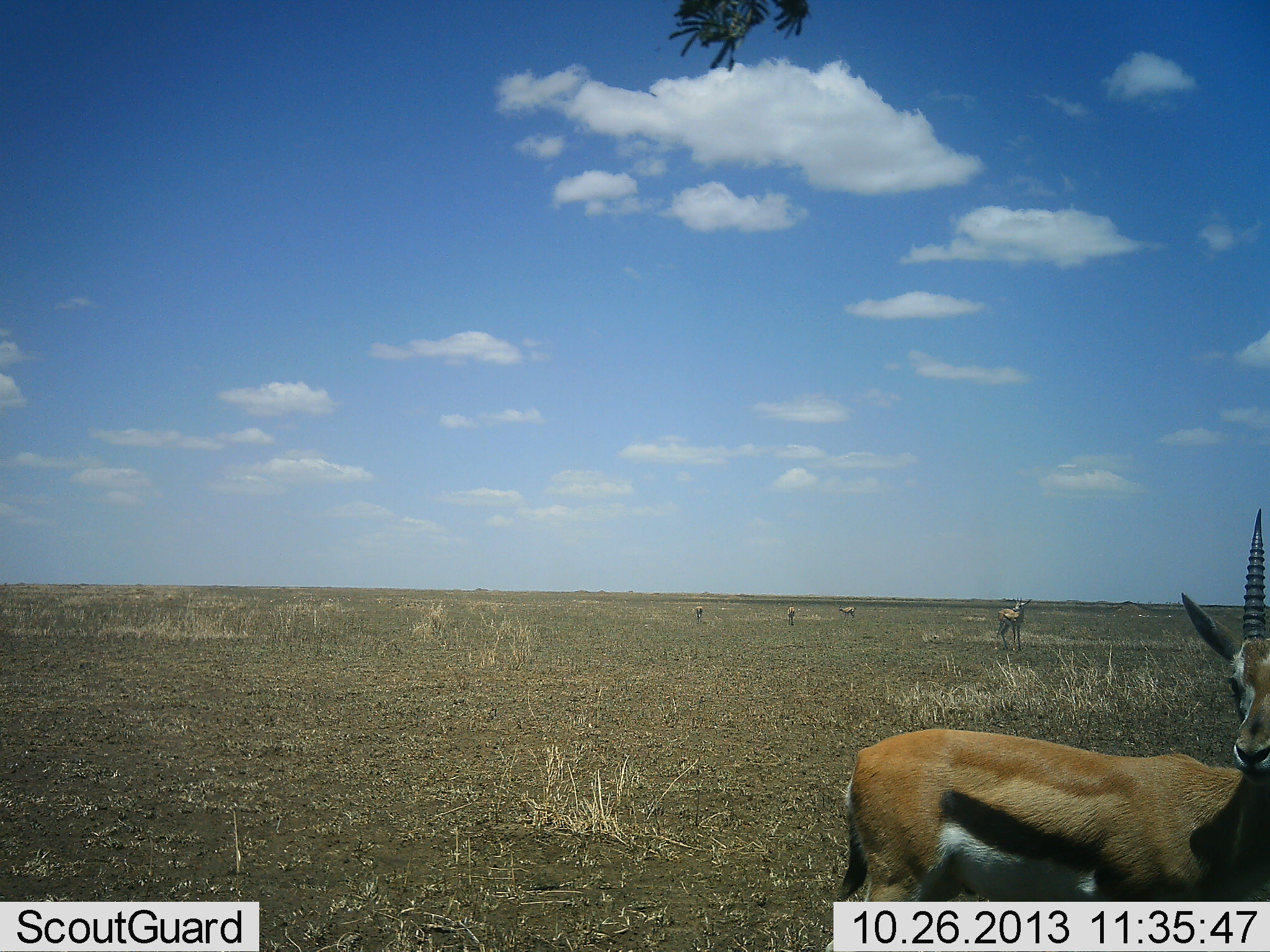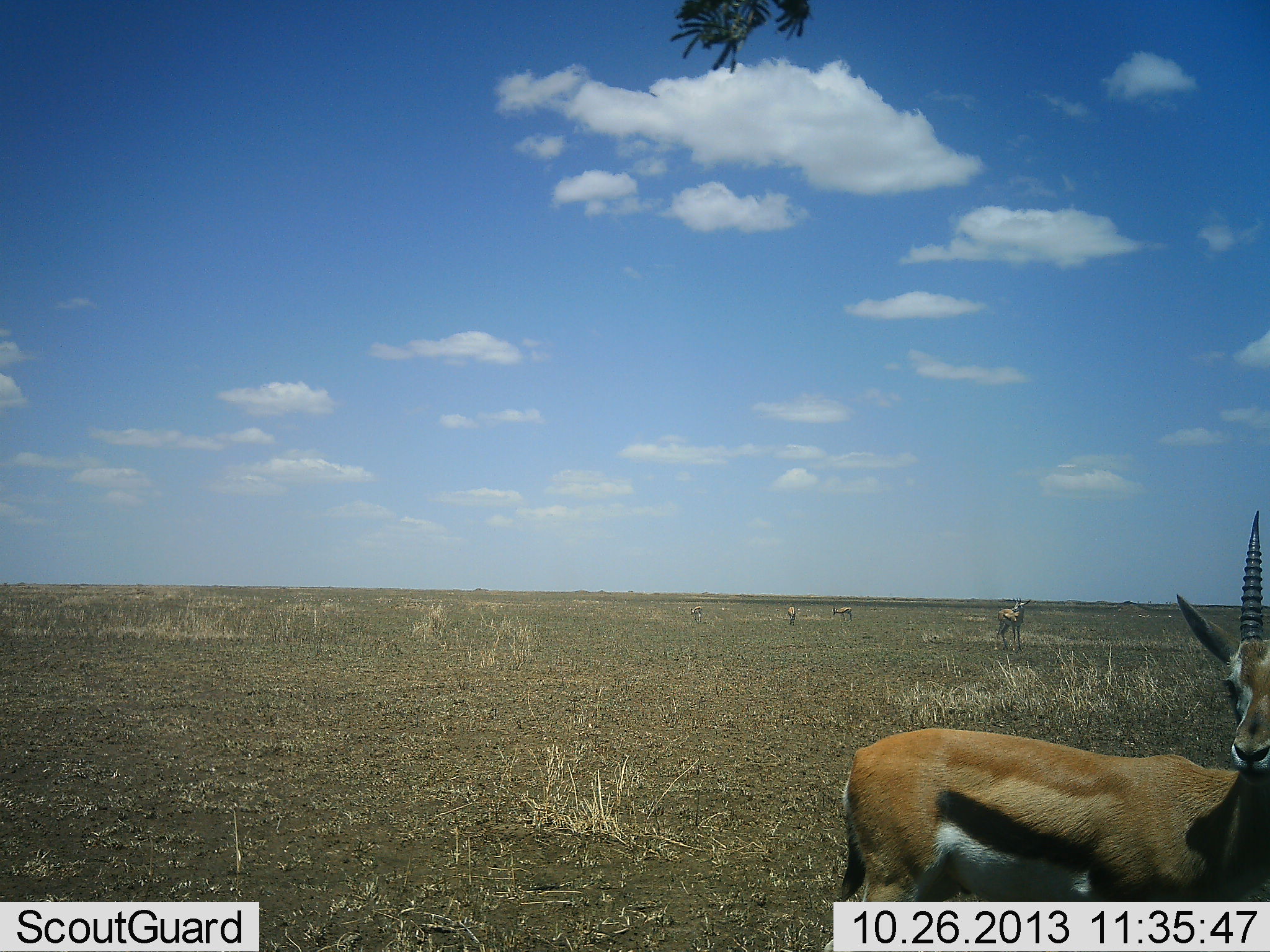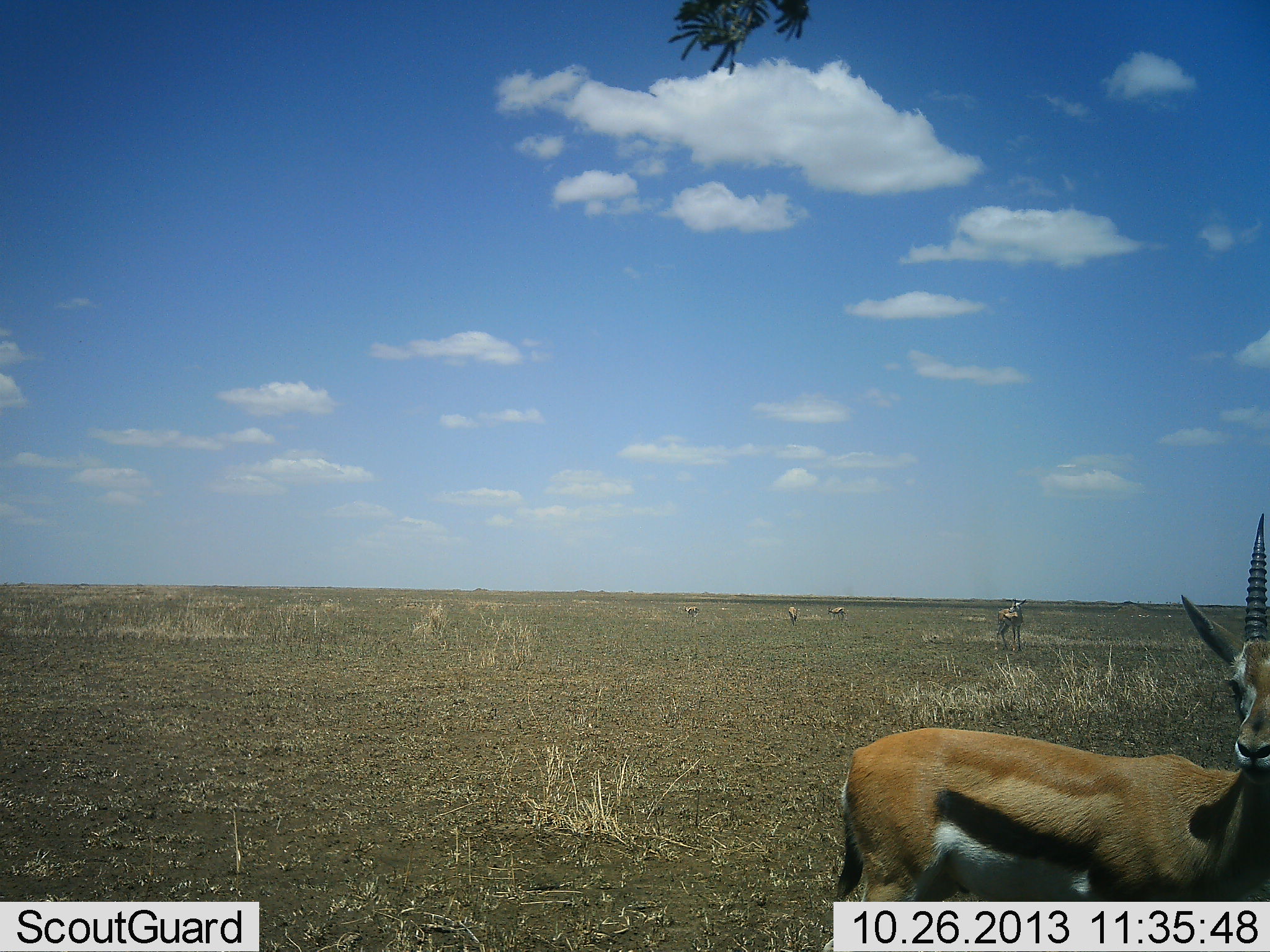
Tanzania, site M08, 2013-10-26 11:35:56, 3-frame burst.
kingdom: Animalia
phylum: Chordata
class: Mammalia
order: Artiodactyla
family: Bovidae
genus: Eudorcas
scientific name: Eudorcas thomsonii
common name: thomson's gazelle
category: gazellethomsons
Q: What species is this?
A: Gazellethomsons (thomson's gazelle) (Eudorcas thomsonii).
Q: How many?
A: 5.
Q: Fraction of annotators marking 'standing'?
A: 92%.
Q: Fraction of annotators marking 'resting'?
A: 0%.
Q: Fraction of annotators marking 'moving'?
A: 17%.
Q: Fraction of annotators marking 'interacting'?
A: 0%.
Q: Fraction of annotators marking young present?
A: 0%.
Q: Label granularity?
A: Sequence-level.